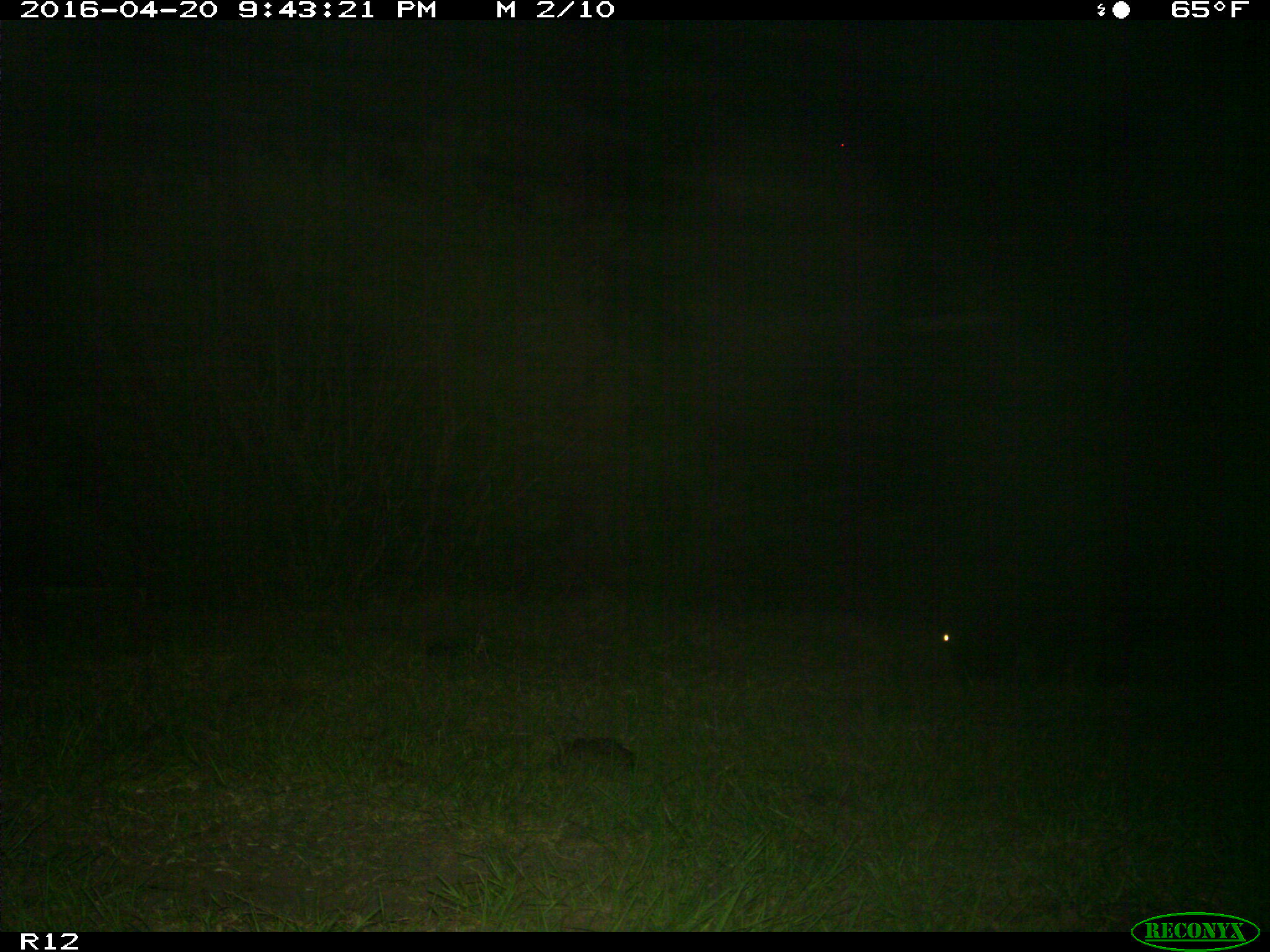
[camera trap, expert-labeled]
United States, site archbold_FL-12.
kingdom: Animalia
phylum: Chordata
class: Mammalia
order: Artiodactyla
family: Suidae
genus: Sus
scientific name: Sus scrofa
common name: wild boar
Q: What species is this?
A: Sus scrofa (wild boar).